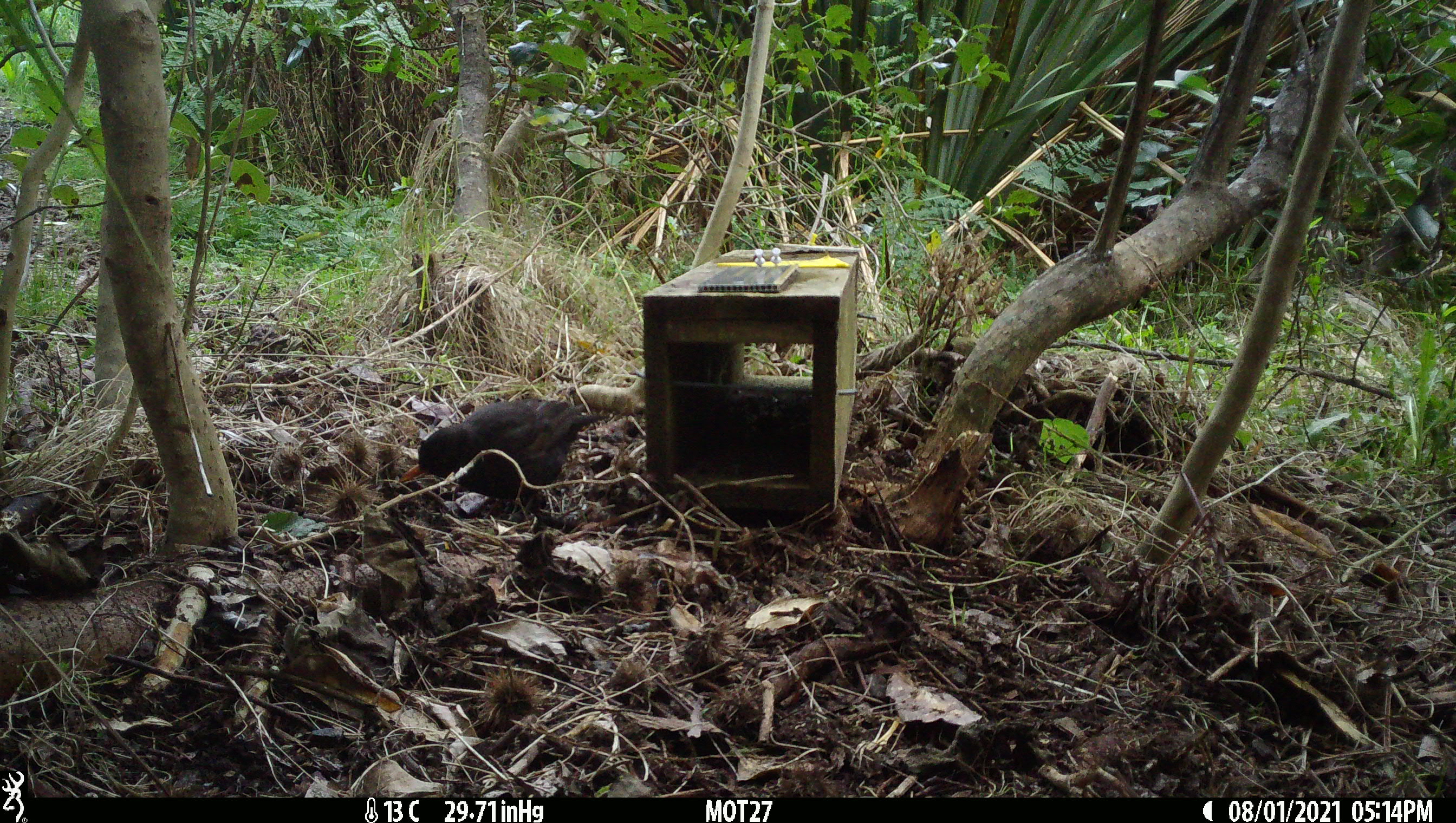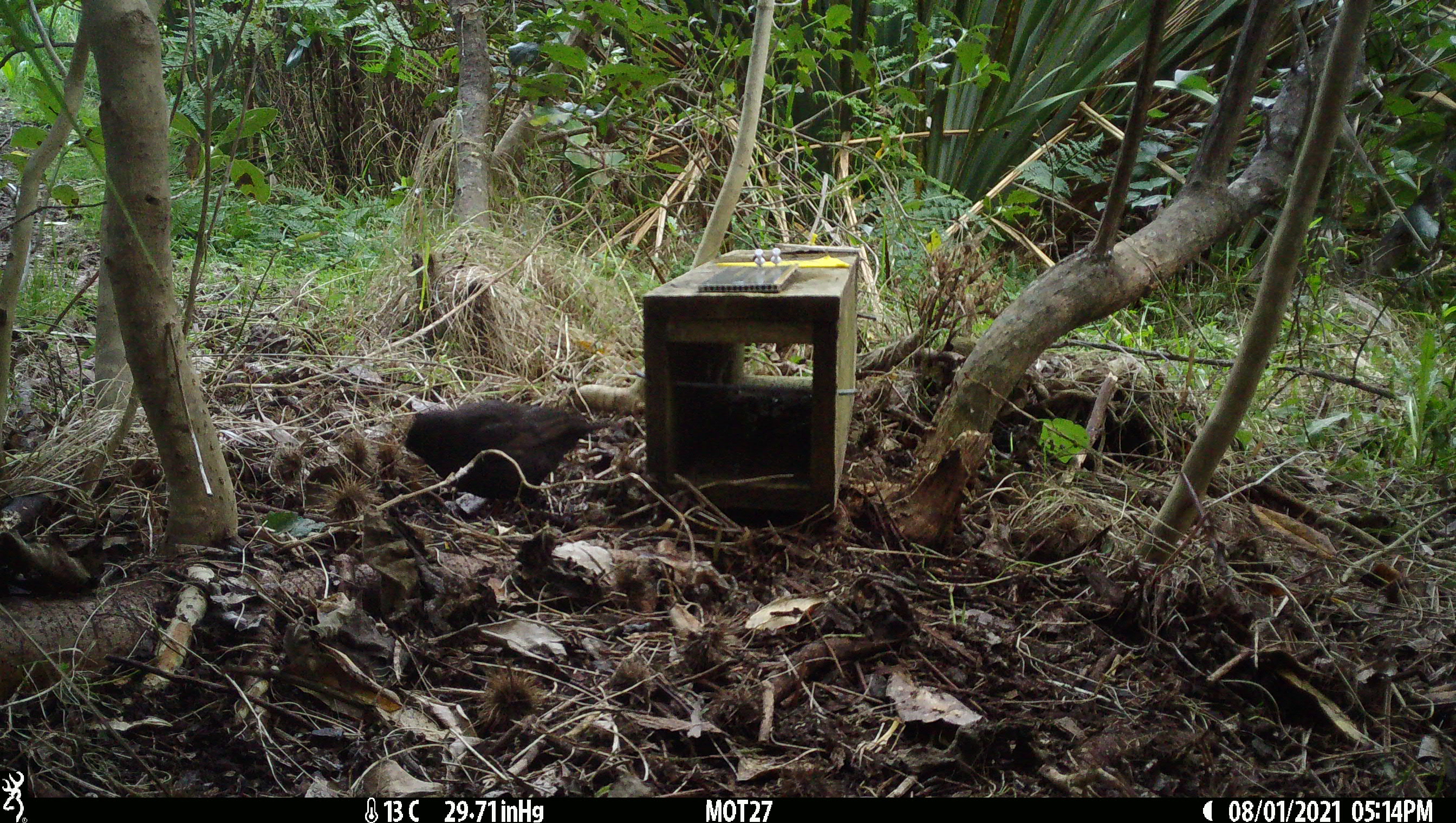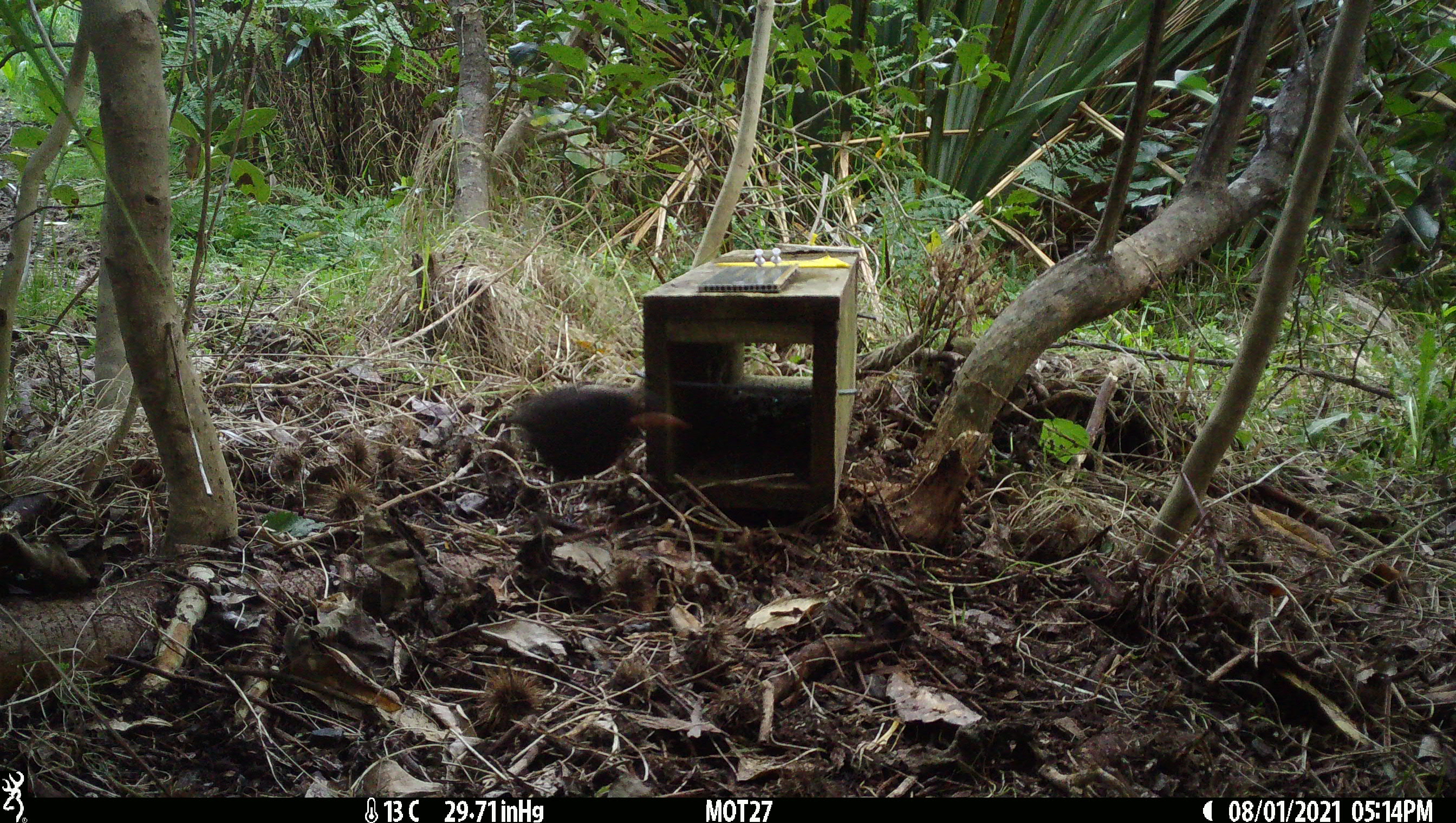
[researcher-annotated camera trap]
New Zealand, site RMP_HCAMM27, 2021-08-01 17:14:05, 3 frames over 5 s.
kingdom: Animalia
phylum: Chordata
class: Aves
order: Passeriformes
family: Turdidae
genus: Turdus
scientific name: Turdus merula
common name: eurasian blackbird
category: blackbird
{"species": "blackbird (eurasian blackbird) (Turdus merula)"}